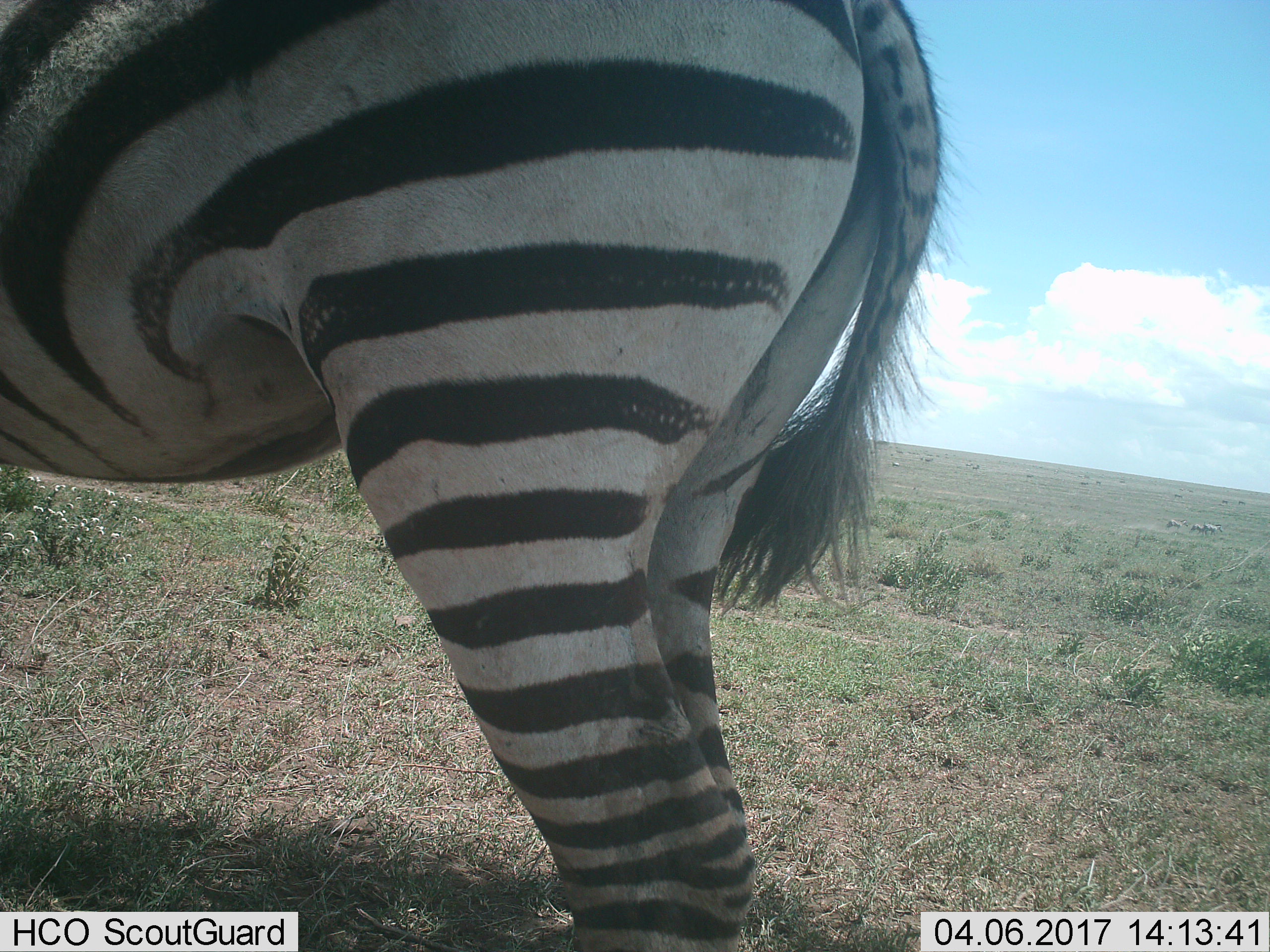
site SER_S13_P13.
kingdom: Animalia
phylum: Chordata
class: Mammalia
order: Perissodactyla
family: Equidae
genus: Equus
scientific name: Equus quagga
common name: plains zebra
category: zebraplains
Zebraplains (plains zebra) (Equus quagga), count 4. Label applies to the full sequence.